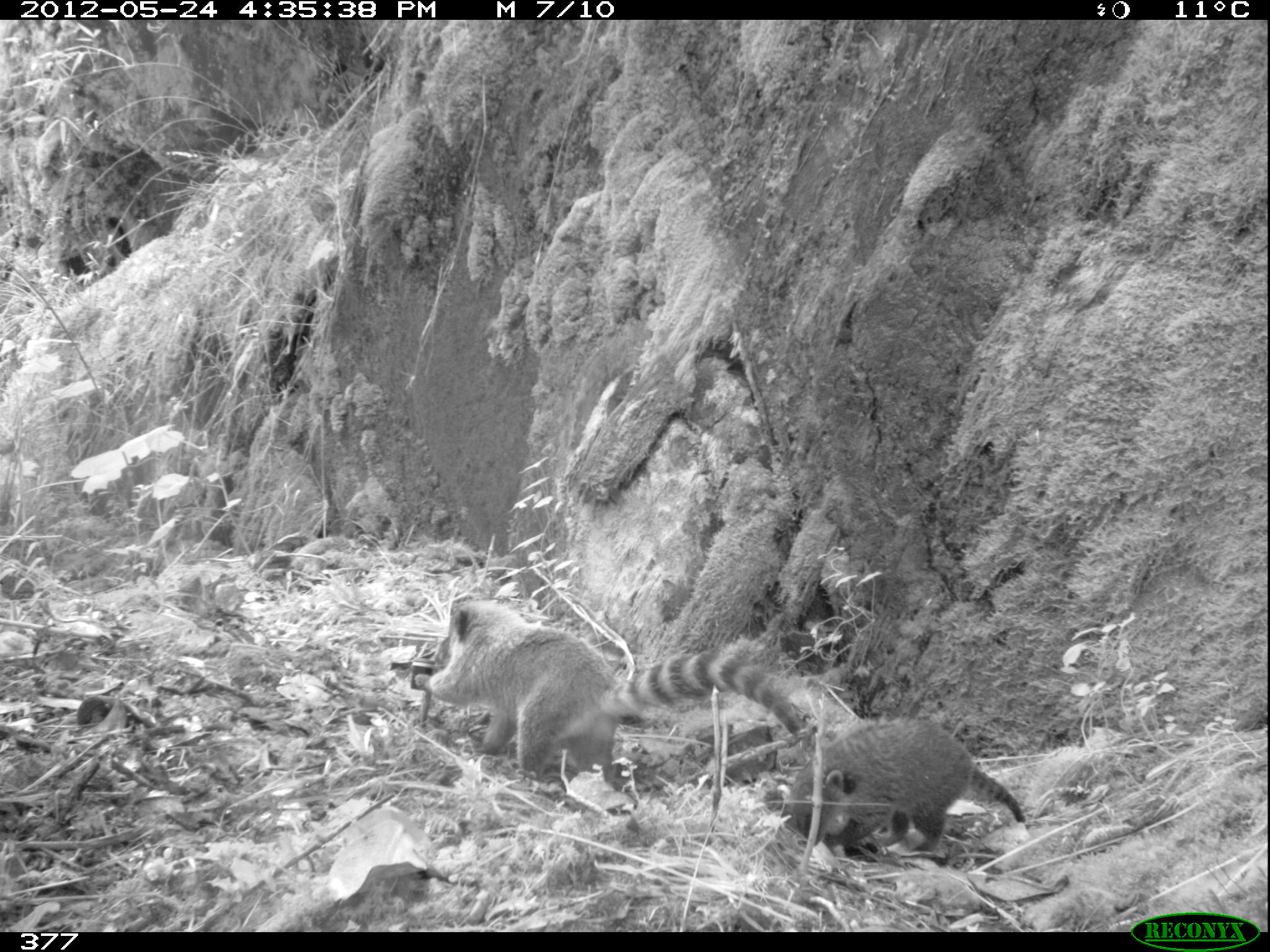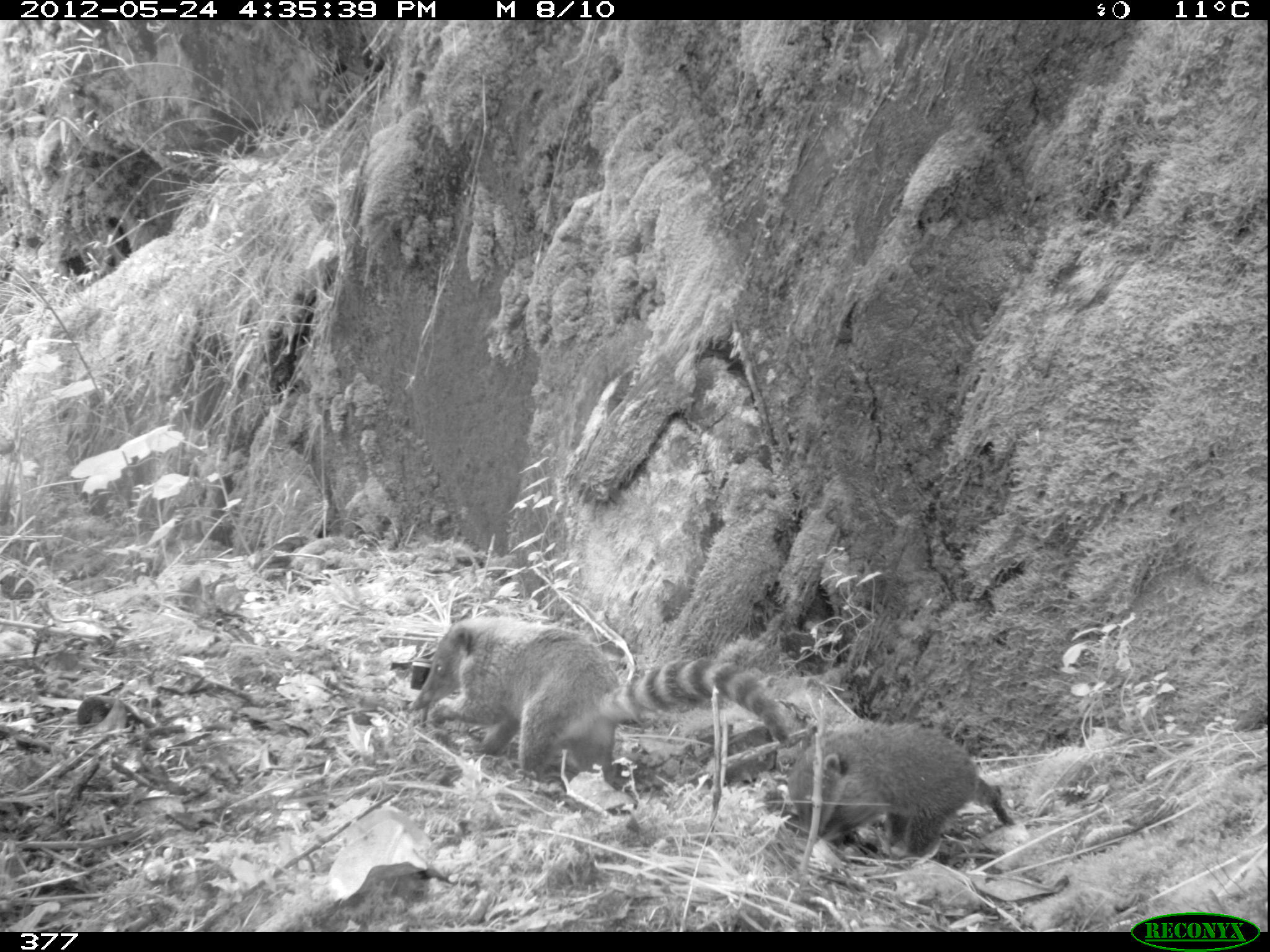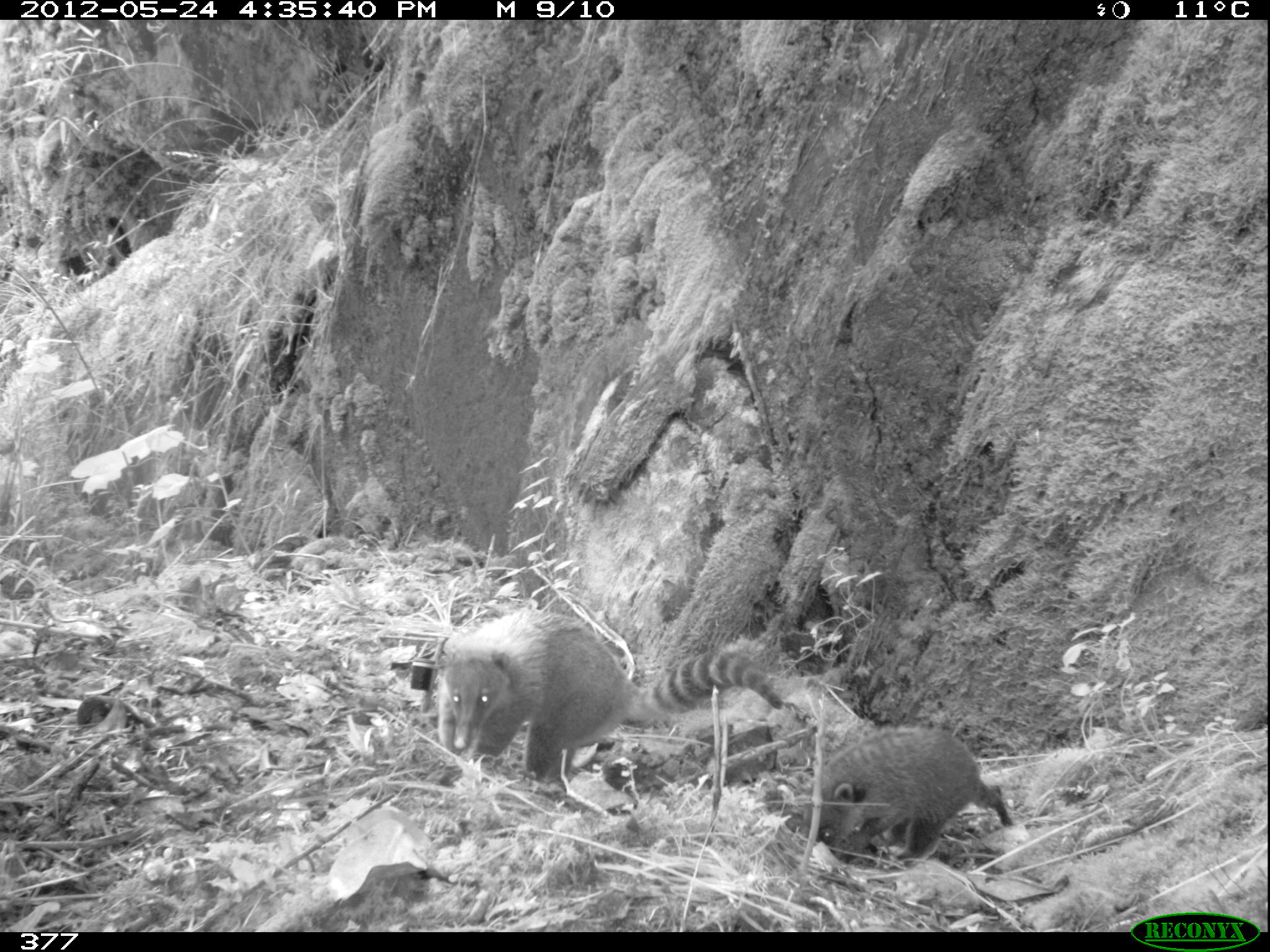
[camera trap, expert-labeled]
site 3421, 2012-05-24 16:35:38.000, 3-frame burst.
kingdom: Animalia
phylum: Chordata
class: Mammalia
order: Carnivora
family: Procyonidae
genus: Nasua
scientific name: Nasua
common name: coatis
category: unknown coati